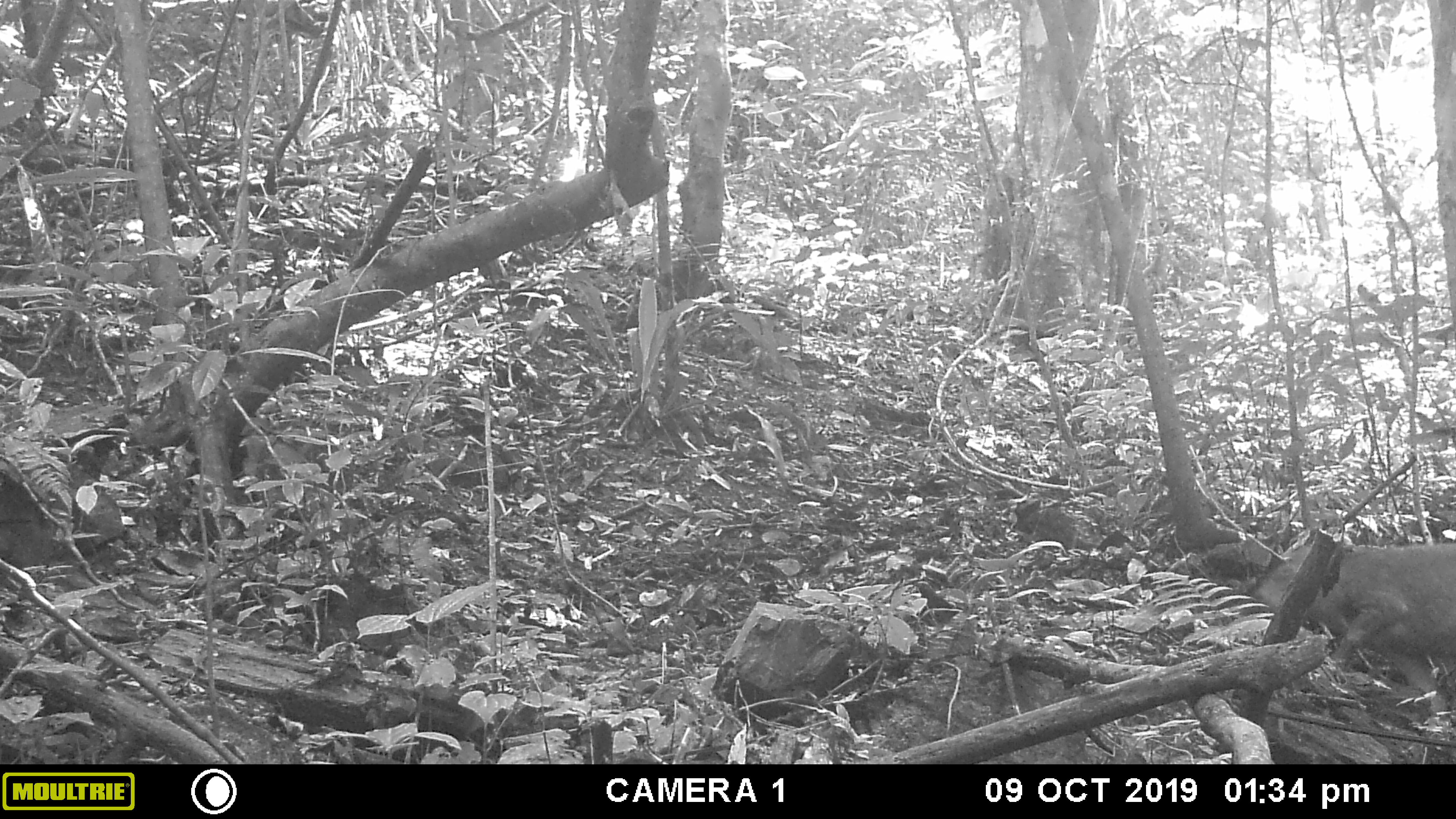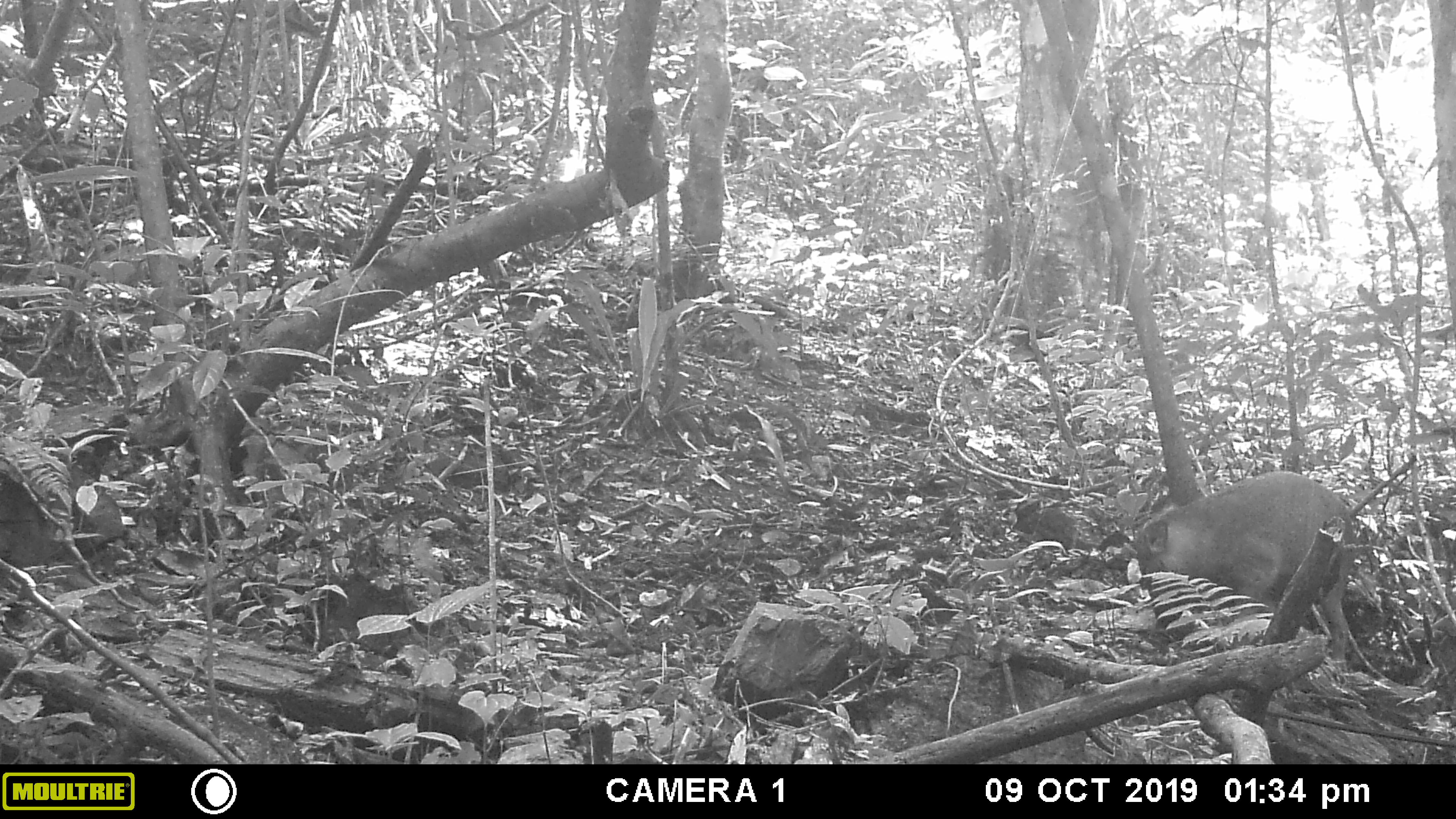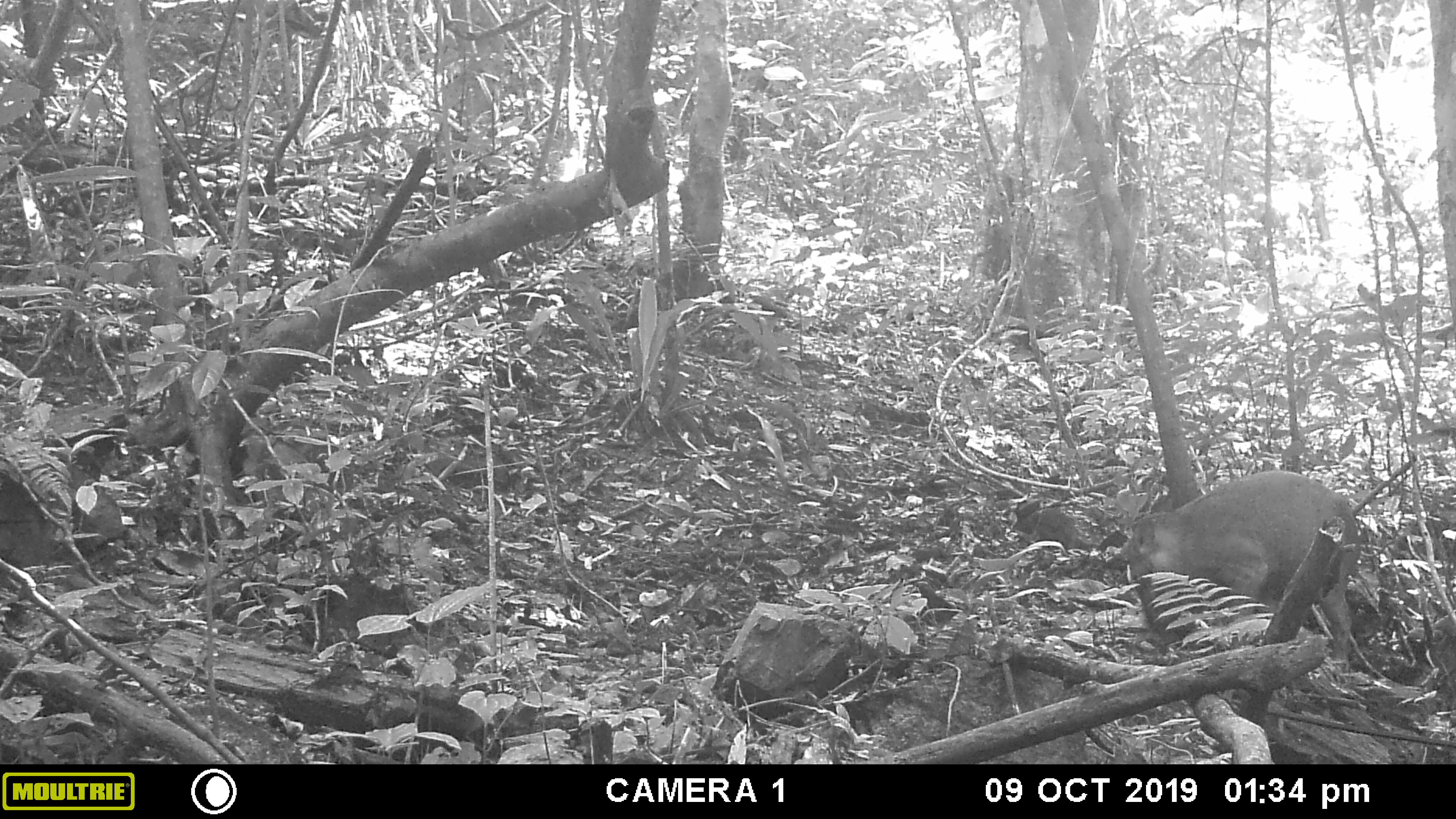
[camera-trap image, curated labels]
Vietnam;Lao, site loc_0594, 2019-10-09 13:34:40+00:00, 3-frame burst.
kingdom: Animalia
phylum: Chordata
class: Mammalia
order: Artiodactyla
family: Suidae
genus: Sus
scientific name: Sus scrofa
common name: eurasian wild pig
Eurasian wild pig (Sus scrofa). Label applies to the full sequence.